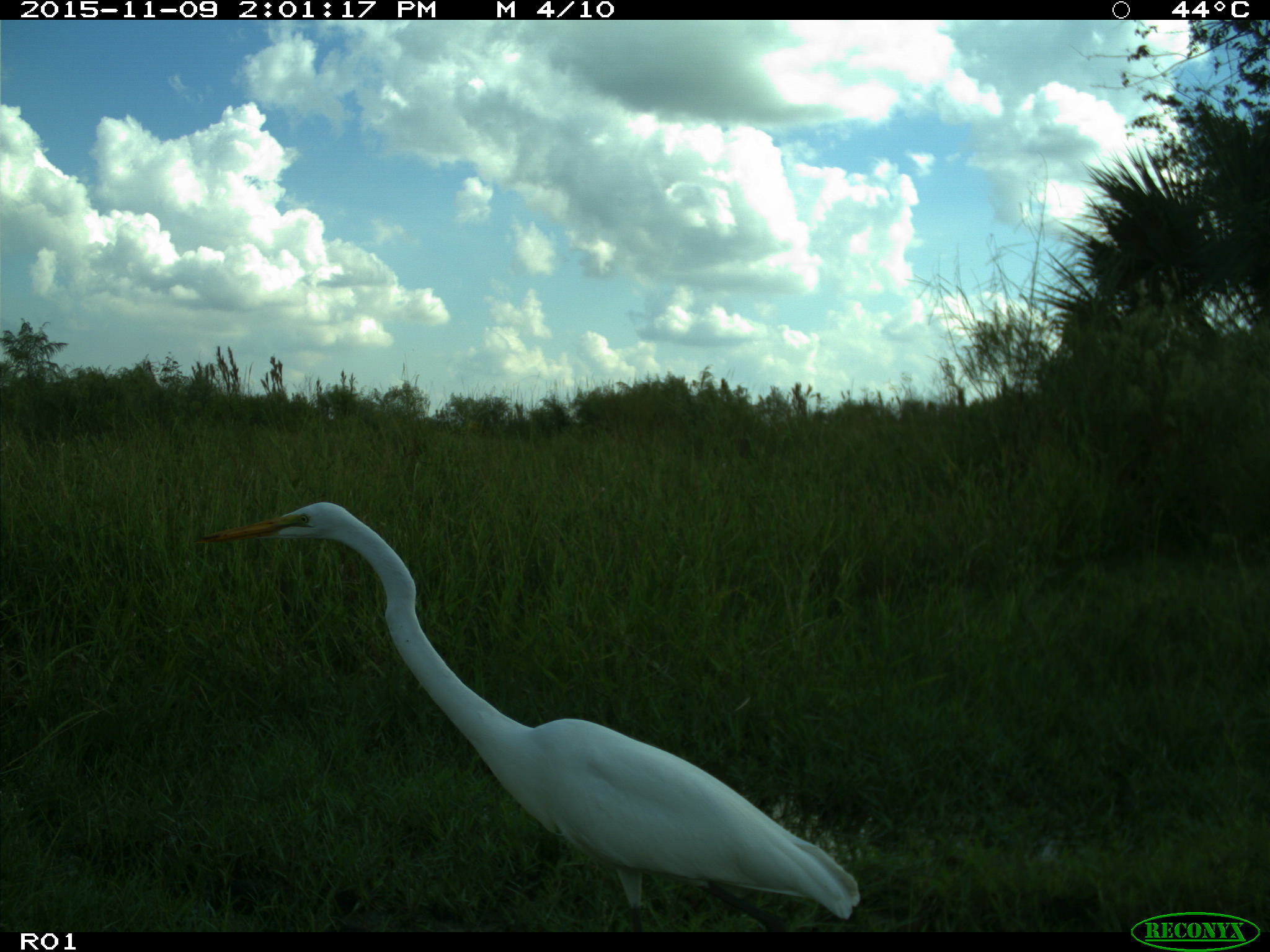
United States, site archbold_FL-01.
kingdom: Animalia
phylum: Chordata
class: Aves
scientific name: Aves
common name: birds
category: unidentified bird